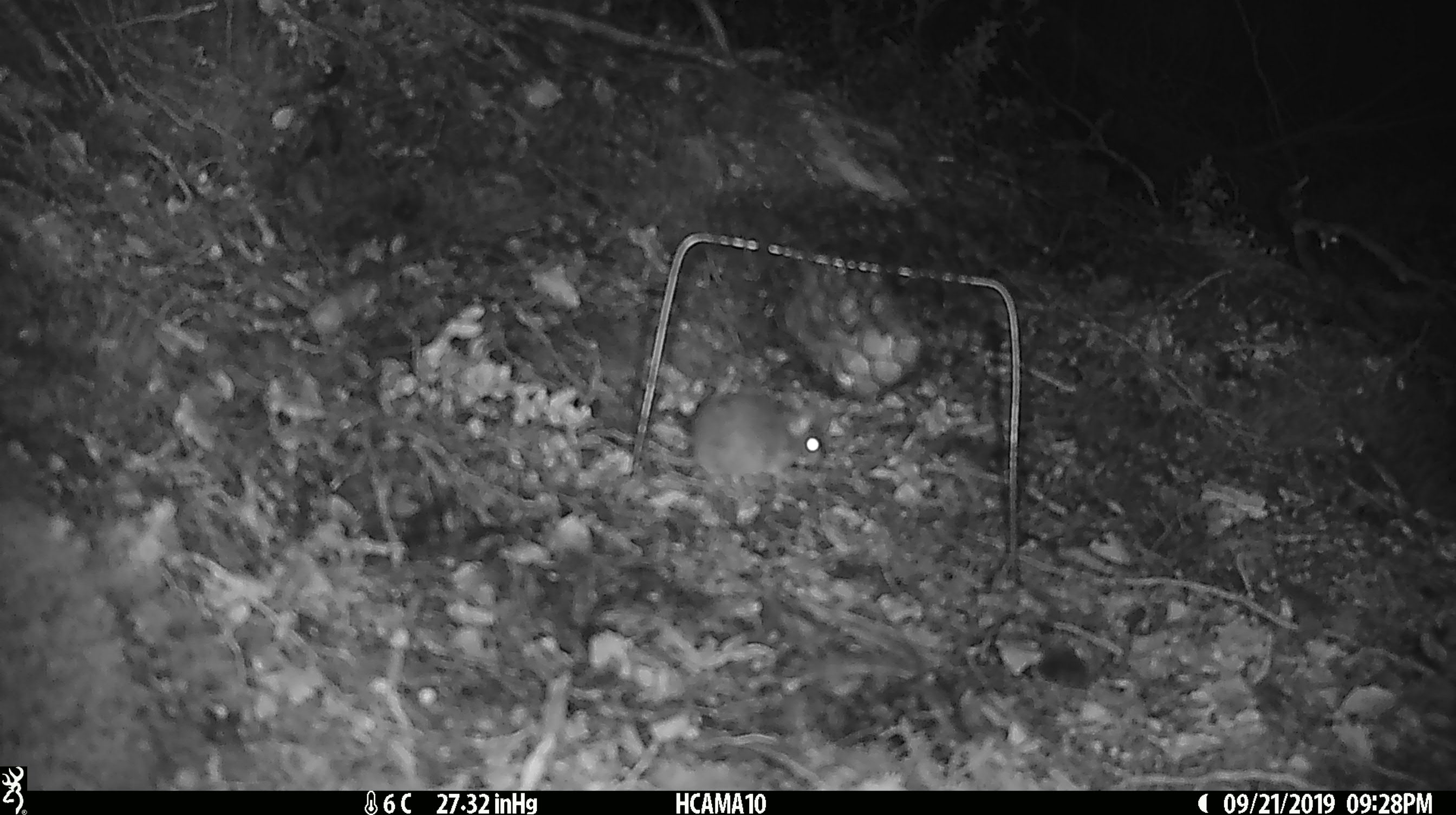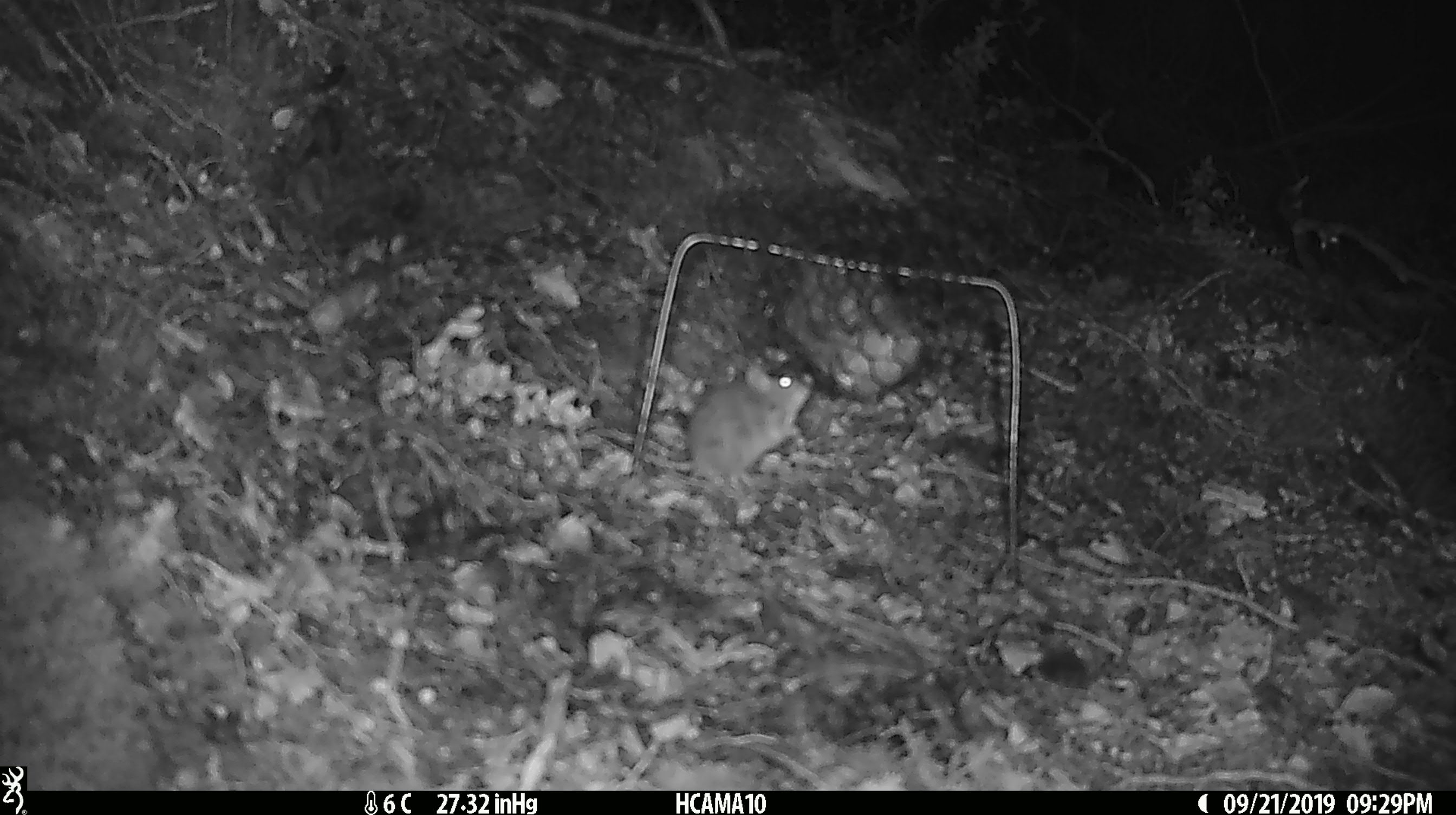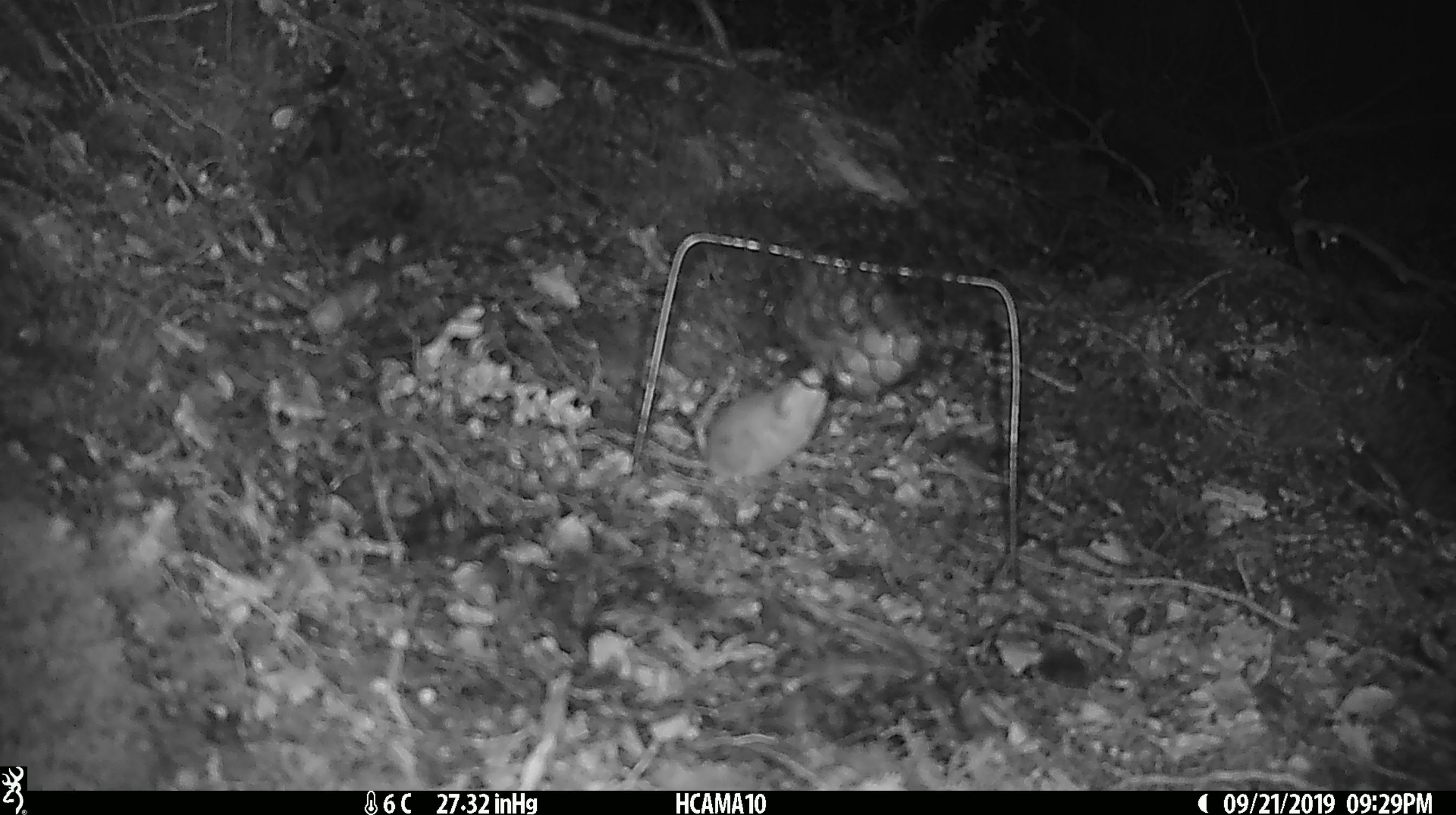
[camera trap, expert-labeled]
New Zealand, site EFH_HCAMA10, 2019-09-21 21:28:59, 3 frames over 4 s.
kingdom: Animalia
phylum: Chordata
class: Mammalia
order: Rodentia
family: Muridae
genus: Mus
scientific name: Mus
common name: mouse